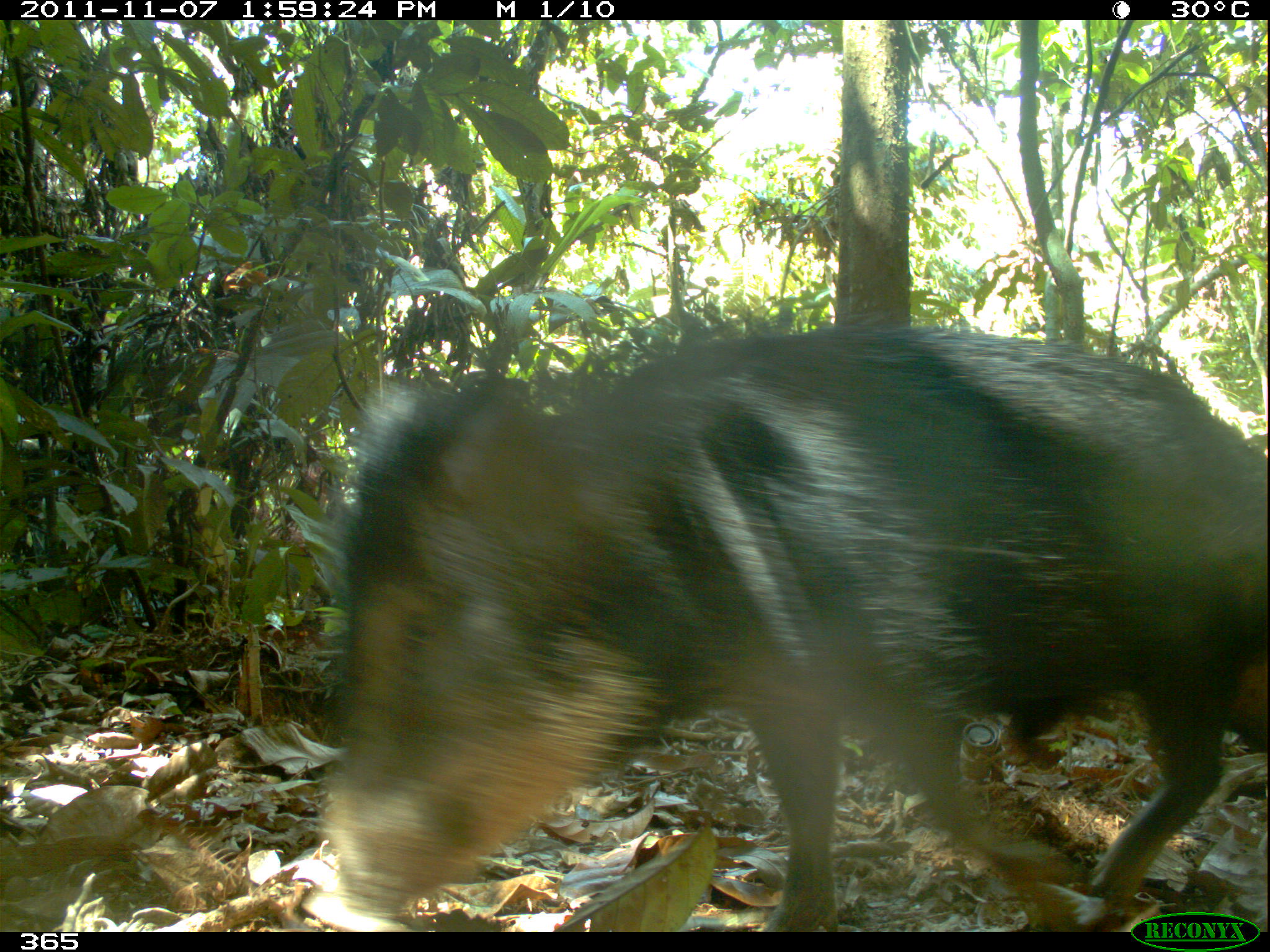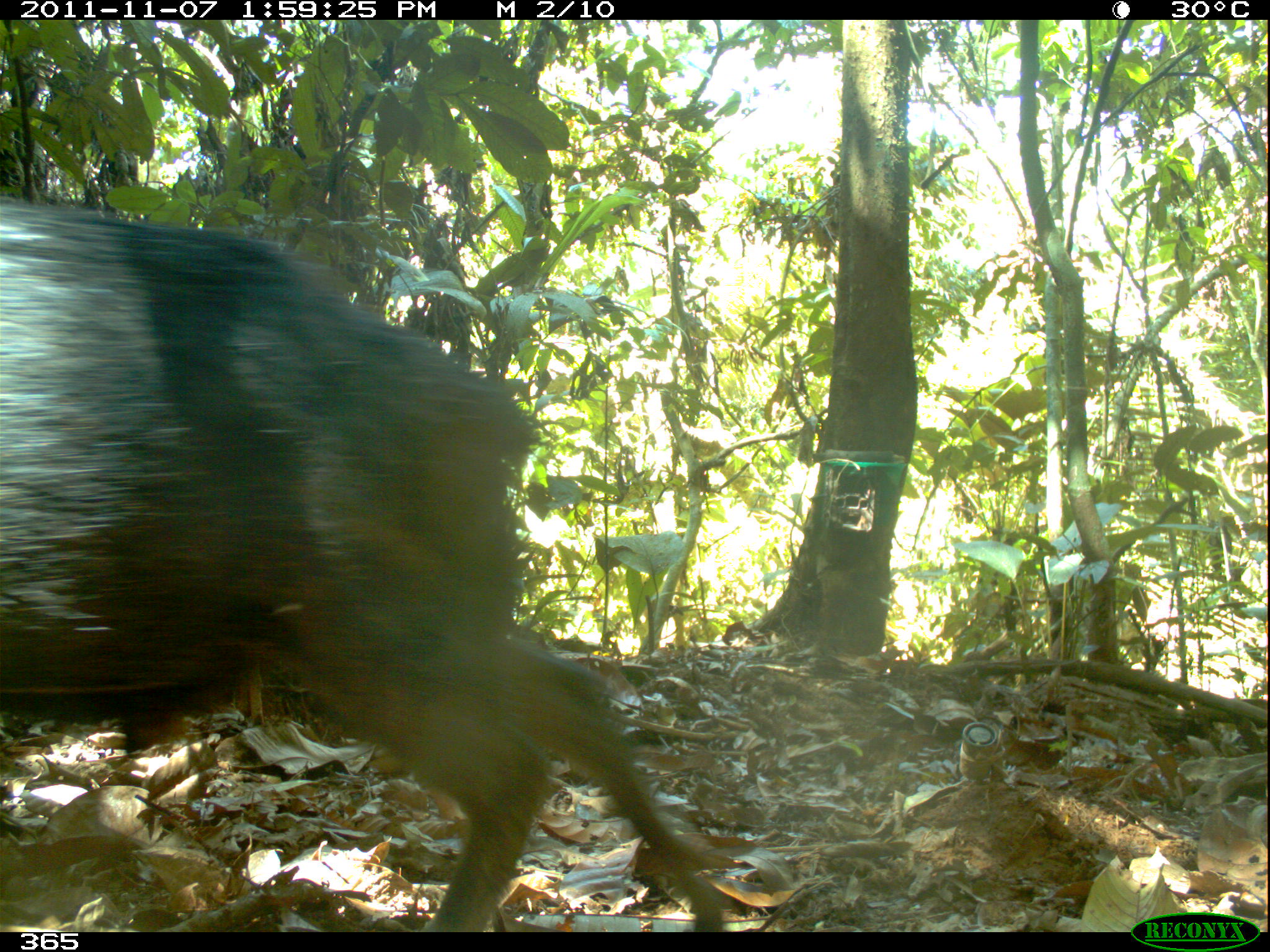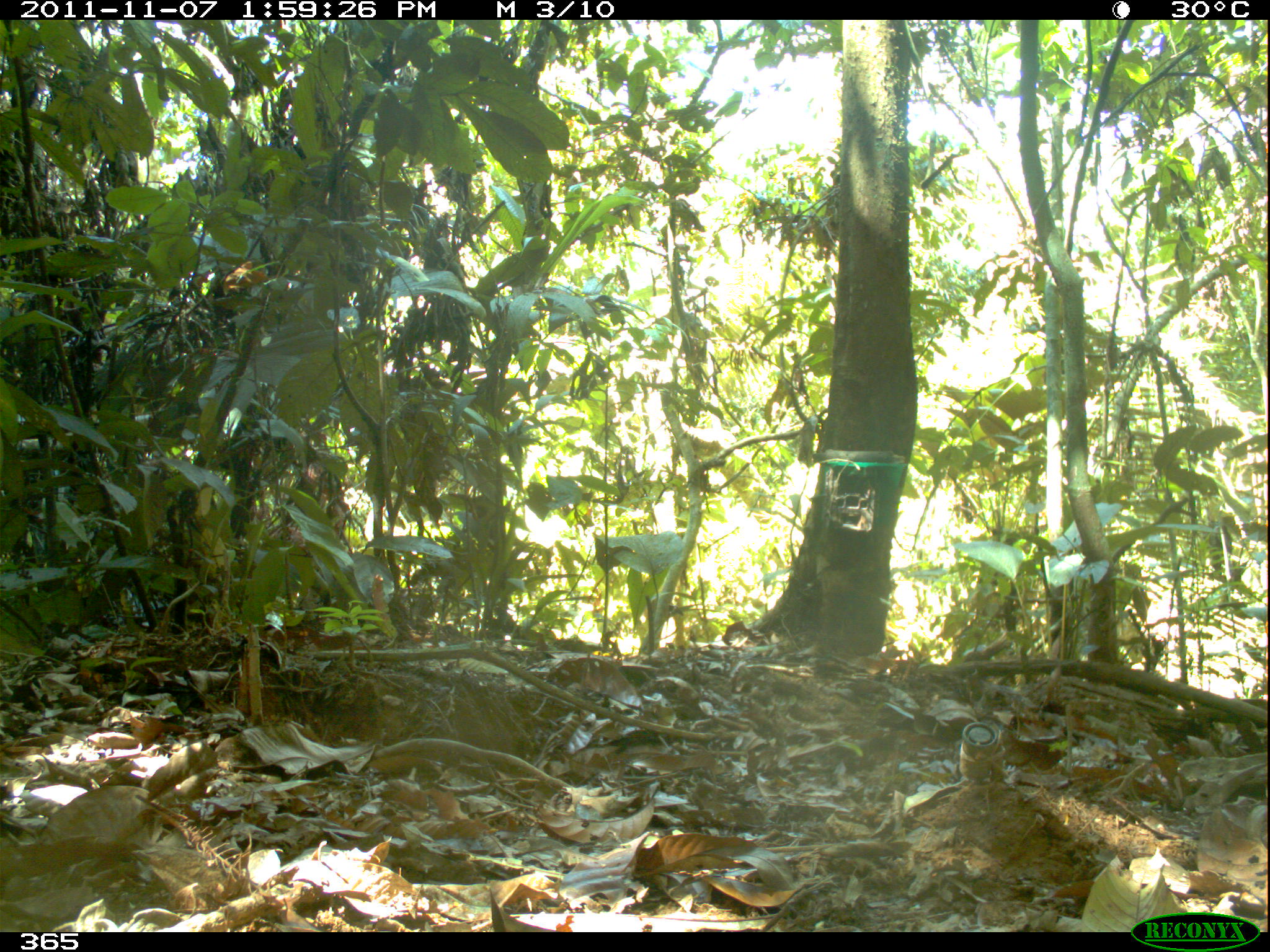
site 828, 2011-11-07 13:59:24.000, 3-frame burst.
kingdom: Animalia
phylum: Chordata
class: Mammalia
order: Artiodactyla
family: Tayassuidae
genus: Tayassu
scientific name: Tayassu pecari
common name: white-lipped peccary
Tayassu pecari (white-lipped peccary).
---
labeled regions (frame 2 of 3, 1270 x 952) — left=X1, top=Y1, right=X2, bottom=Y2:
tayassu pecari: left=2, top=198, right=728, bottom=932